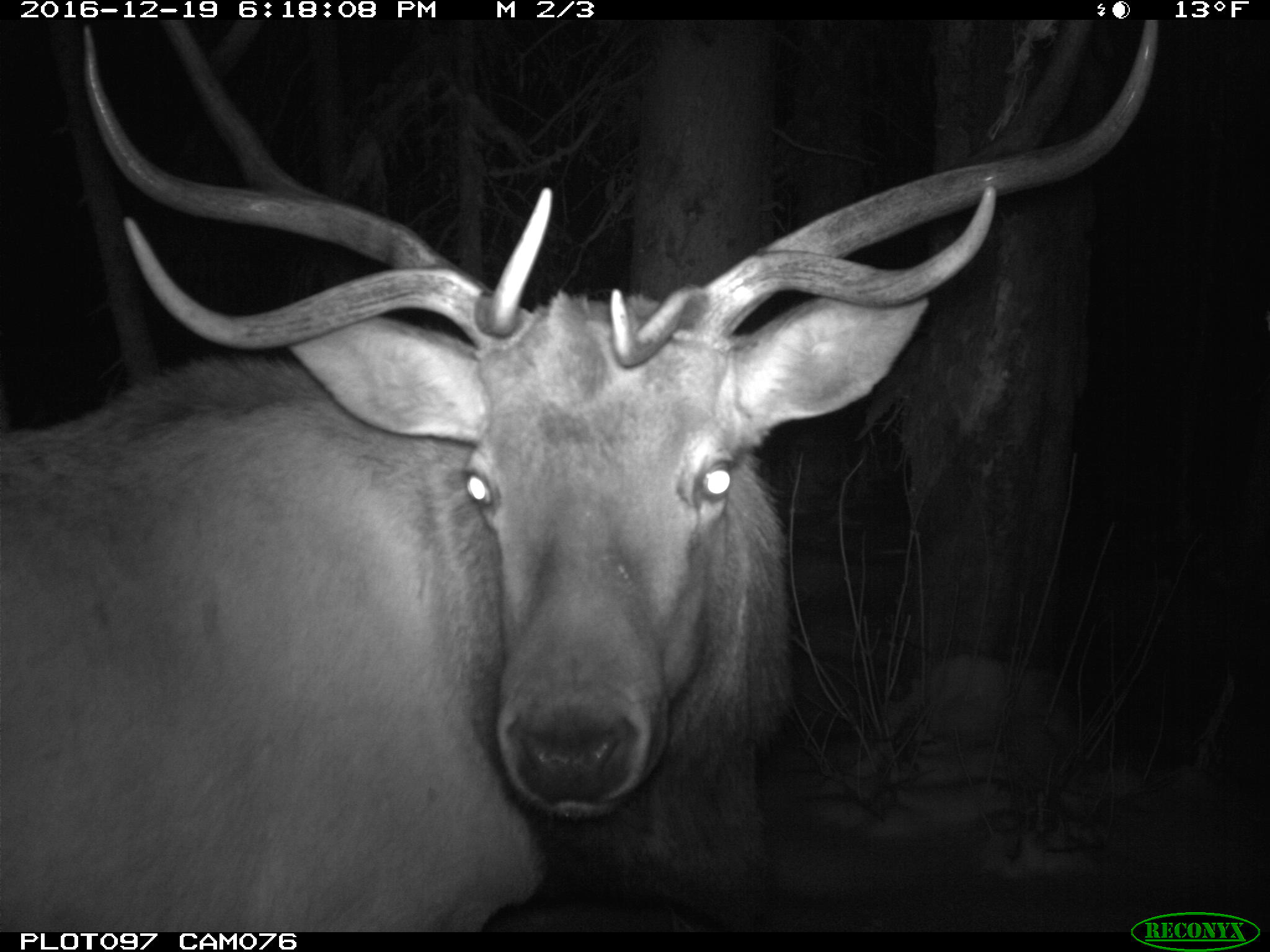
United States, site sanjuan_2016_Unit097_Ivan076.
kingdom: Animalia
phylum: Chordata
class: Mammalia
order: Artiodactyla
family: Cervidae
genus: Cervus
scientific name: Cervus elaphus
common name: red deer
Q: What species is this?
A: Cervus elaphus (red deer).